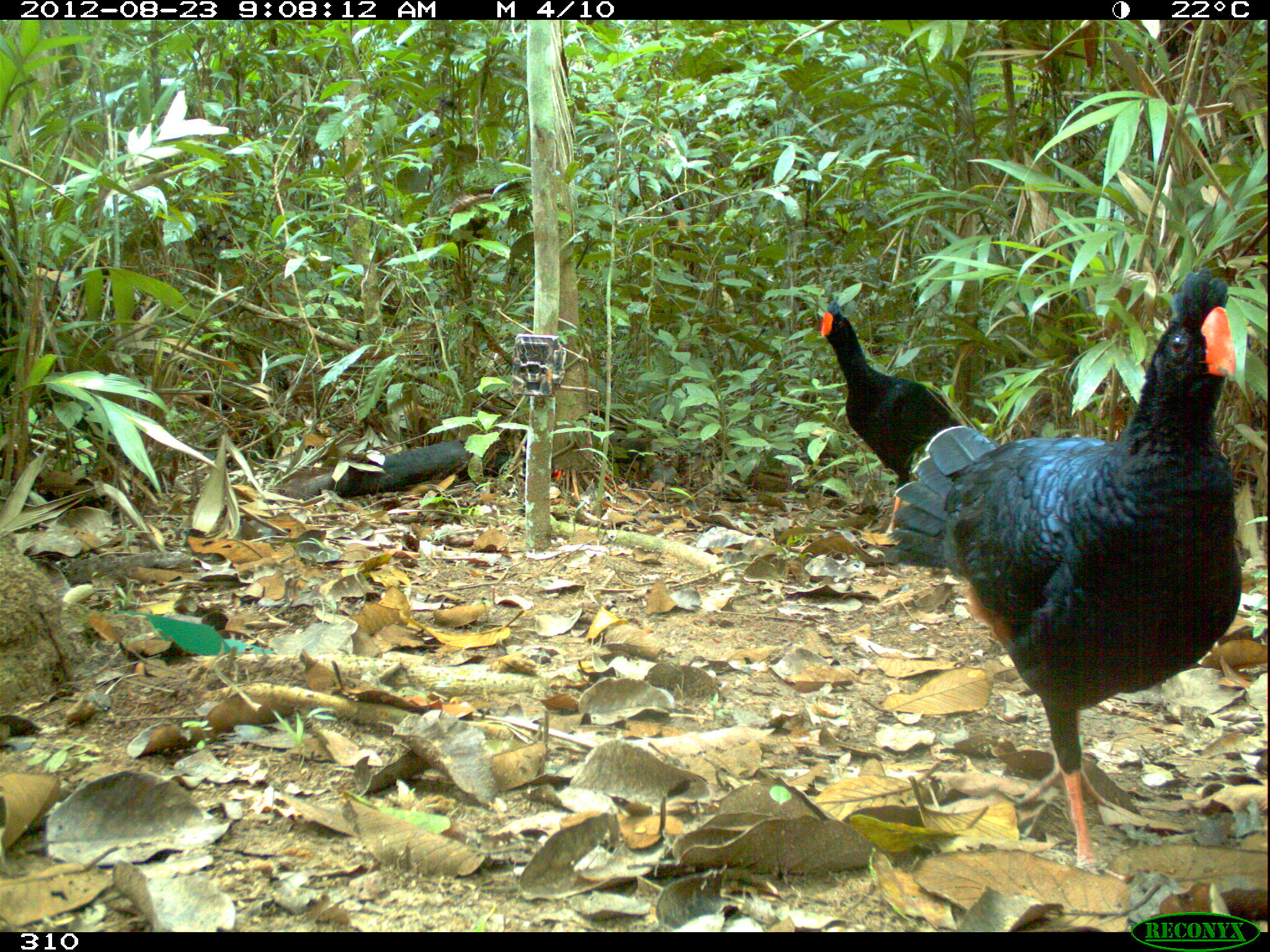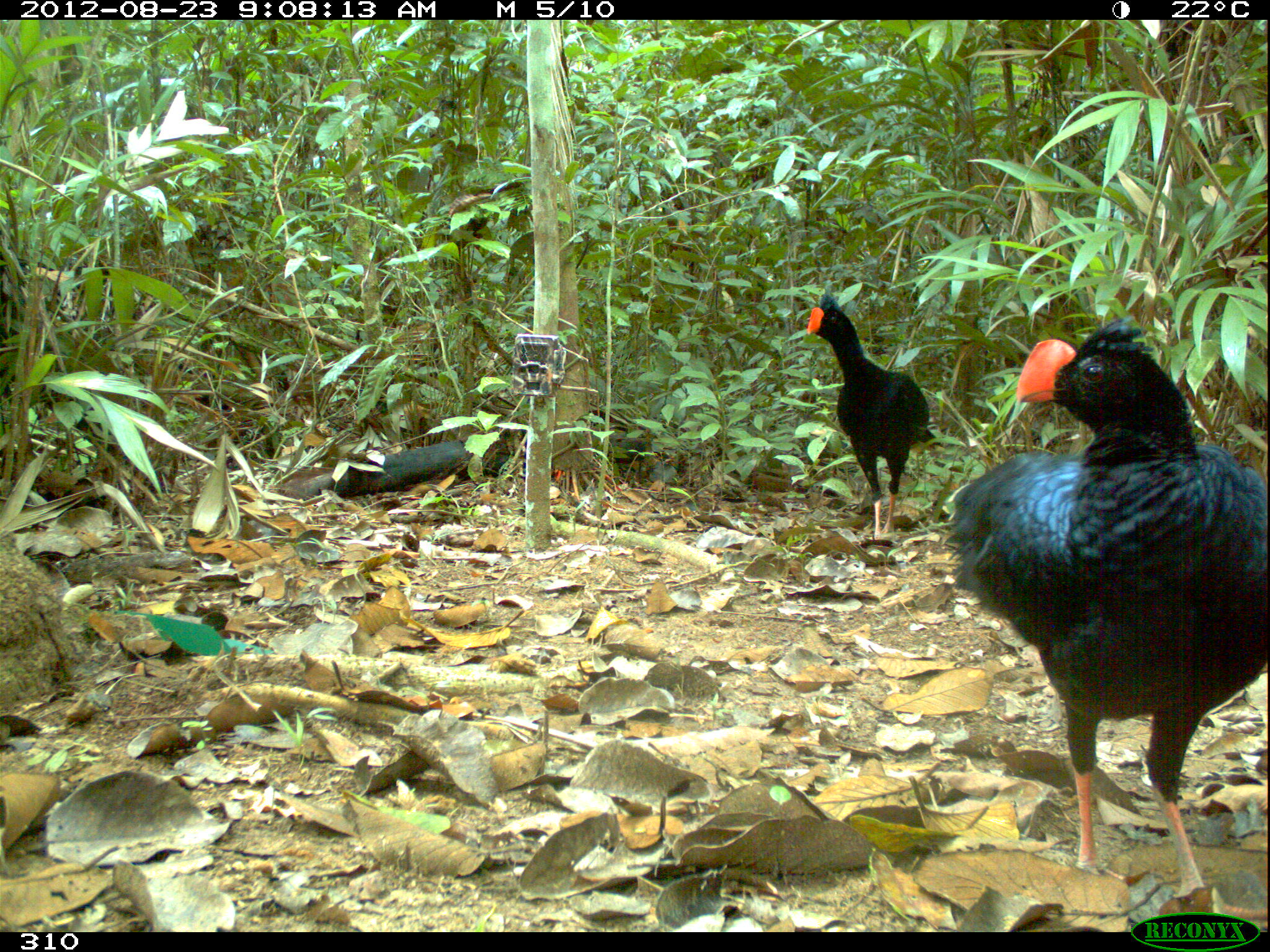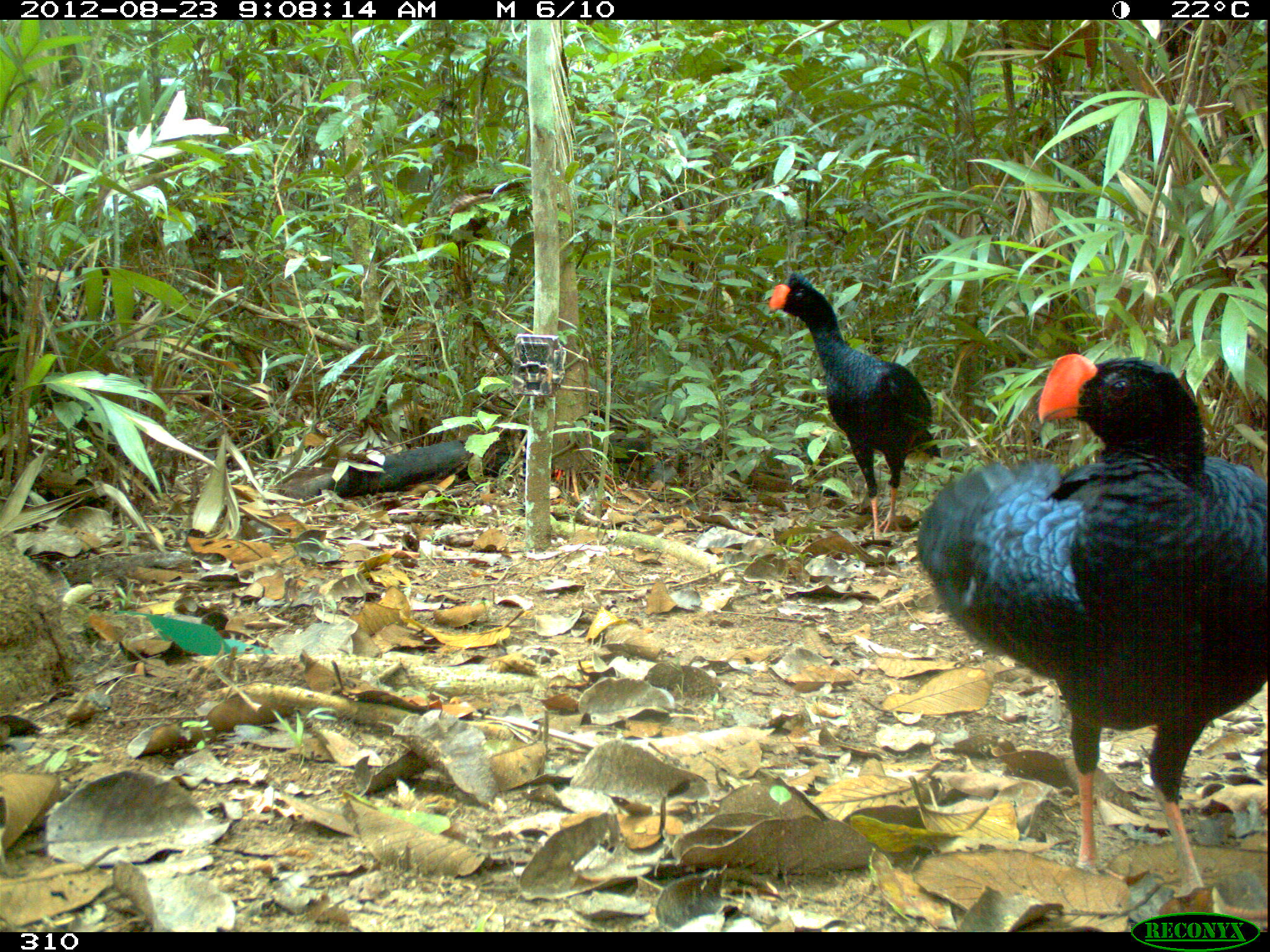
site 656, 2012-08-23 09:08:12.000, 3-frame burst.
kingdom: Animalia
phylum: Chordata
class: Aves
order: Galliformes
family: Cracidae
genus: Mitu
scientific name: Mitu tuberosum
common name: razor-billed curassow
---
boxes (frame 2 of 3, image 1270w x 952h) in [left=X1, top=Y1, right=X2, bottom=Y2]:
mitu tuberosum: [left=937, top=309, right=1270, bottom=922]; [left=802, top=288, right=936, bottom=543]; [left=551, top=409, right=657, bottom=498]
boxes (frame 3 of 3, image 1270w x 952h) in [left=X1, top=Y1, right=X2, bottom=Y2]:
mitu tuberosum: [left=914, top=348, right=1270, bottom=924]; [left=764, top=262, right=935, bottom=543]; [left=551, top=409, right=657, bottom=498]